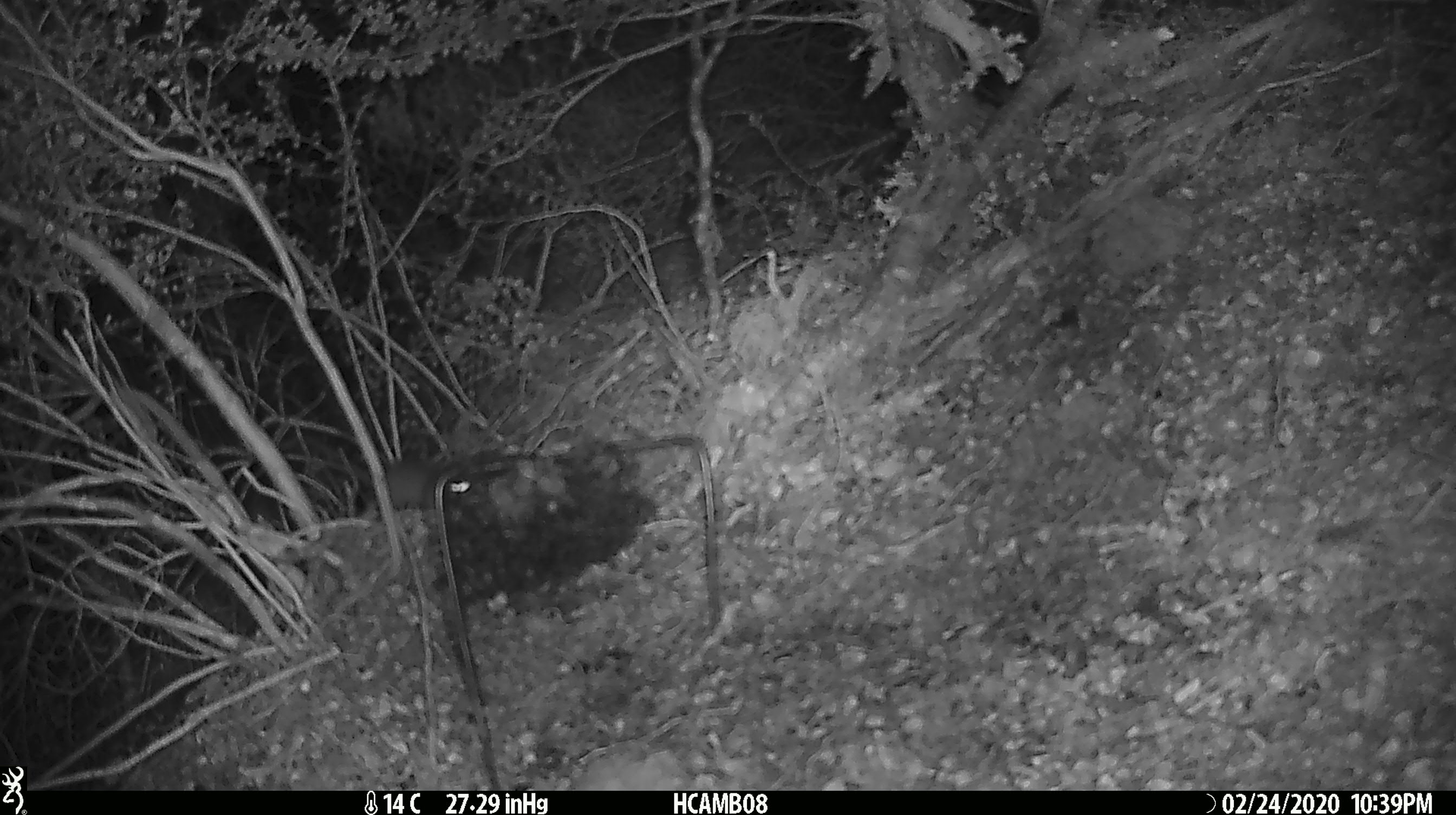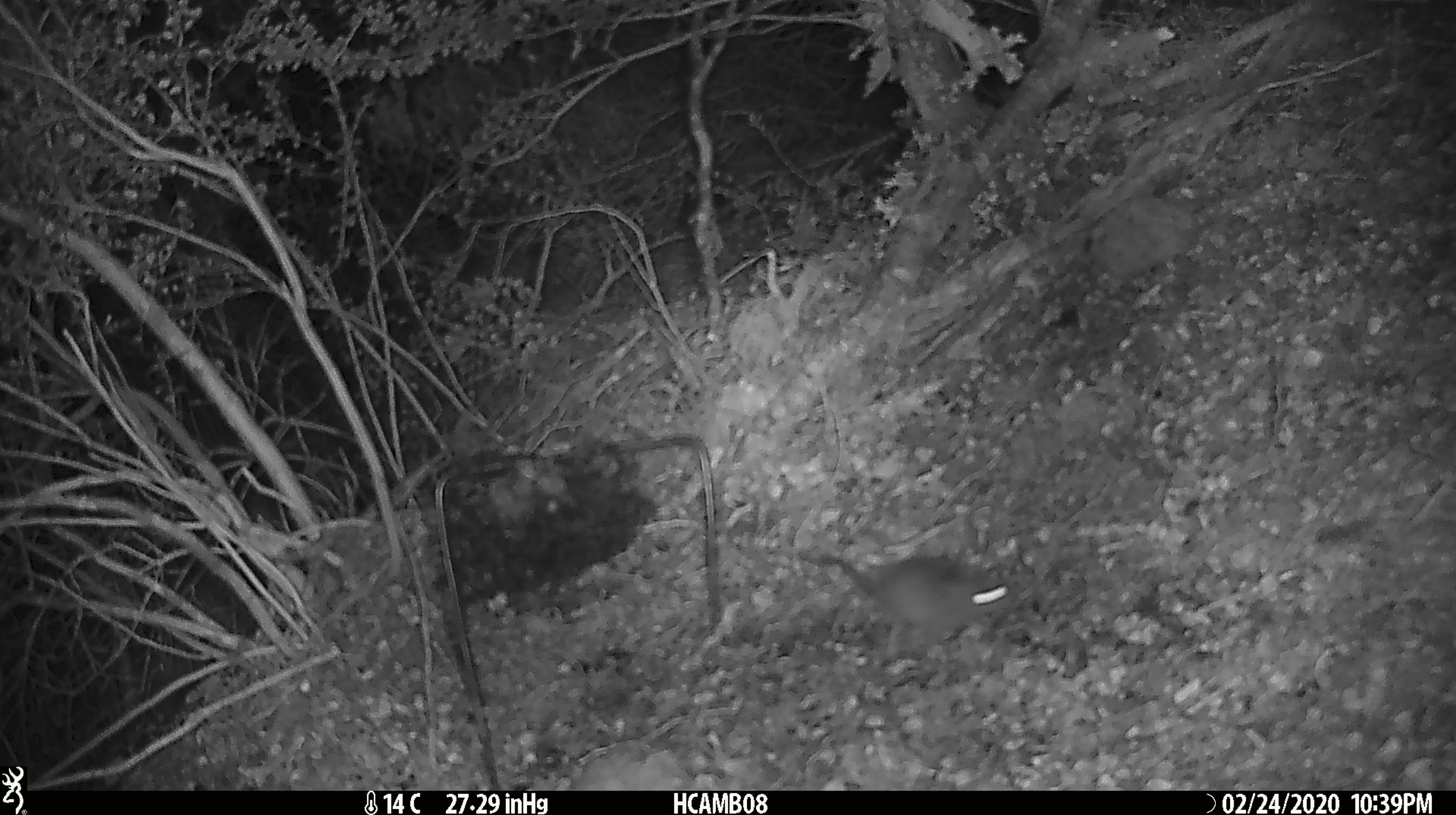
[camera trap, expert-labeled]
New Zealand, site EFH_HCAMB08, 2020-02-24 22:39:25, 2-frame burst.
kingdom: Animalia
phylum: Chordata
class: Mammalia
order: Rodentia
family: Muridae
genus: Mus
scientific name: Mus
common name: mouse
Mouse (Mus).